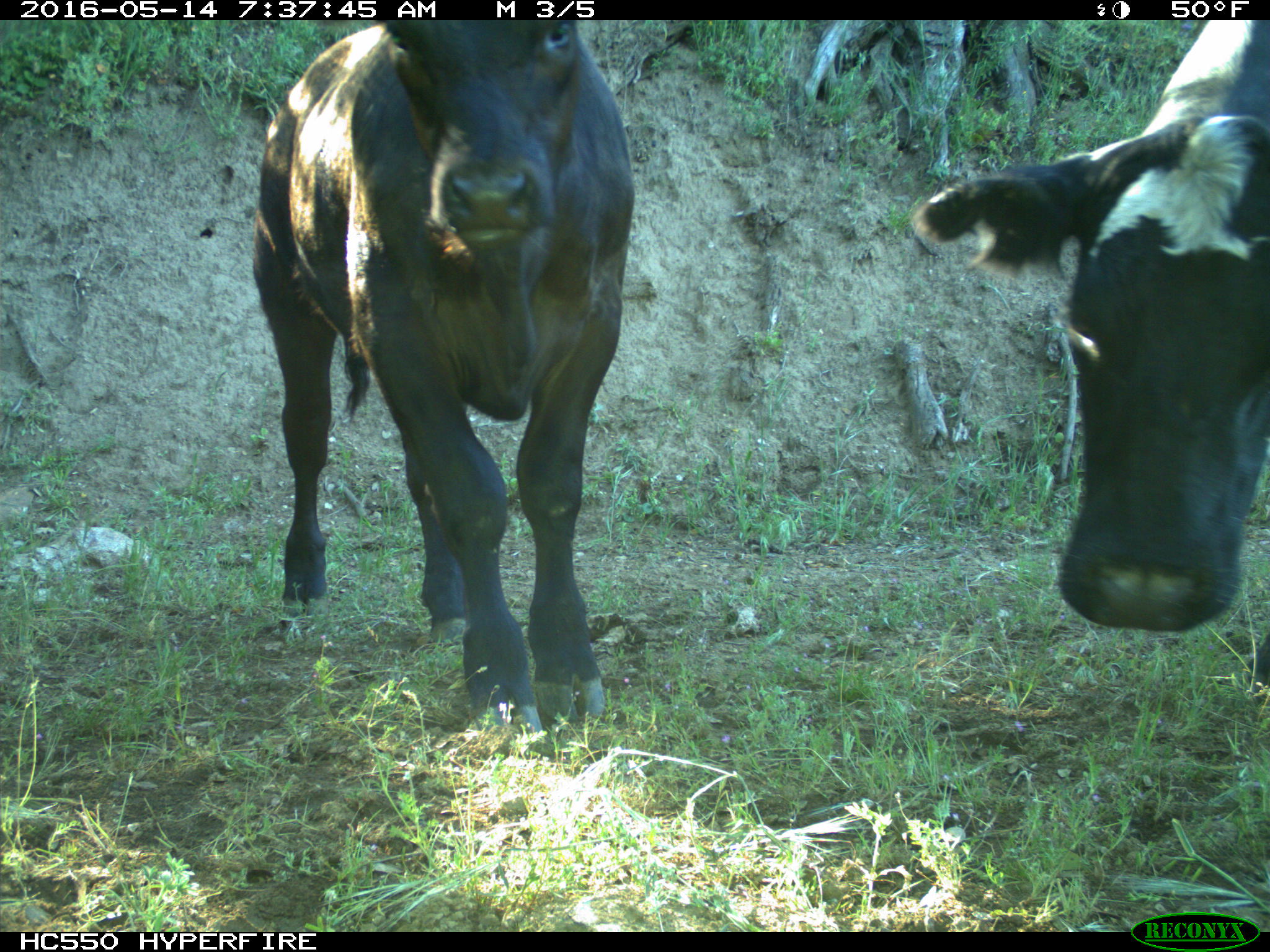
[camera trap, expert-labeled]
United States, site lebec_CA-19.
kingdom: Animalia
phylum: Chordata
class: Mammalia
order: Artiodactyla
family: Bovidae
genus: Bos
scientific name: Bos taurus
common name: domestic cow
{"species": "Bos taurus (domestic cow)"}